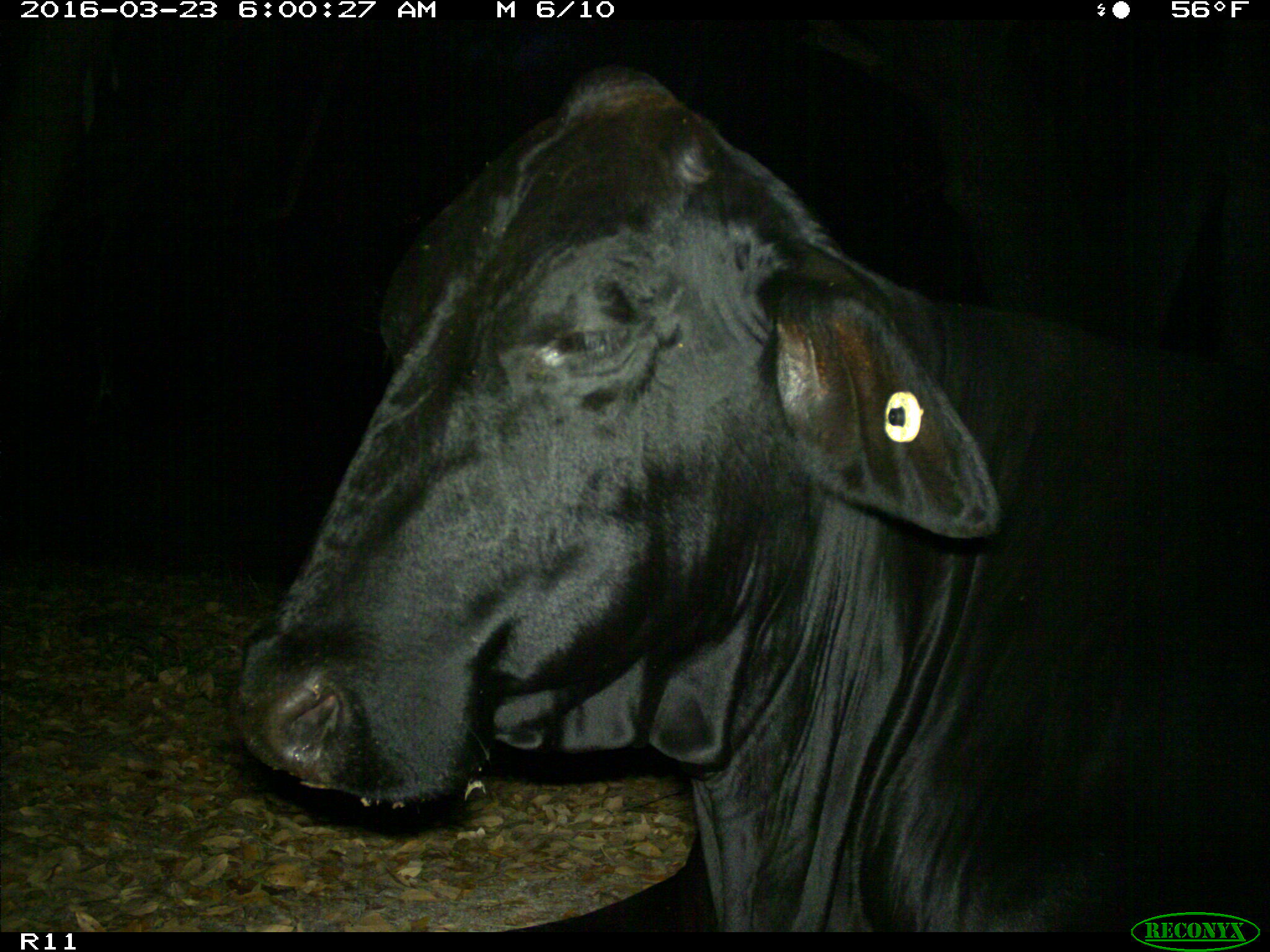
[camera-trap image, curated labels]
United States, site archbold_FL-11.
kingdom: Animalia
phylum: Chordata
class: Mammalia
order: Artiodactyla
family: Bovidae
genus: Bos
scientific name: Bos taurus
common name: domestic cow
Bos taurus (domestic cow).